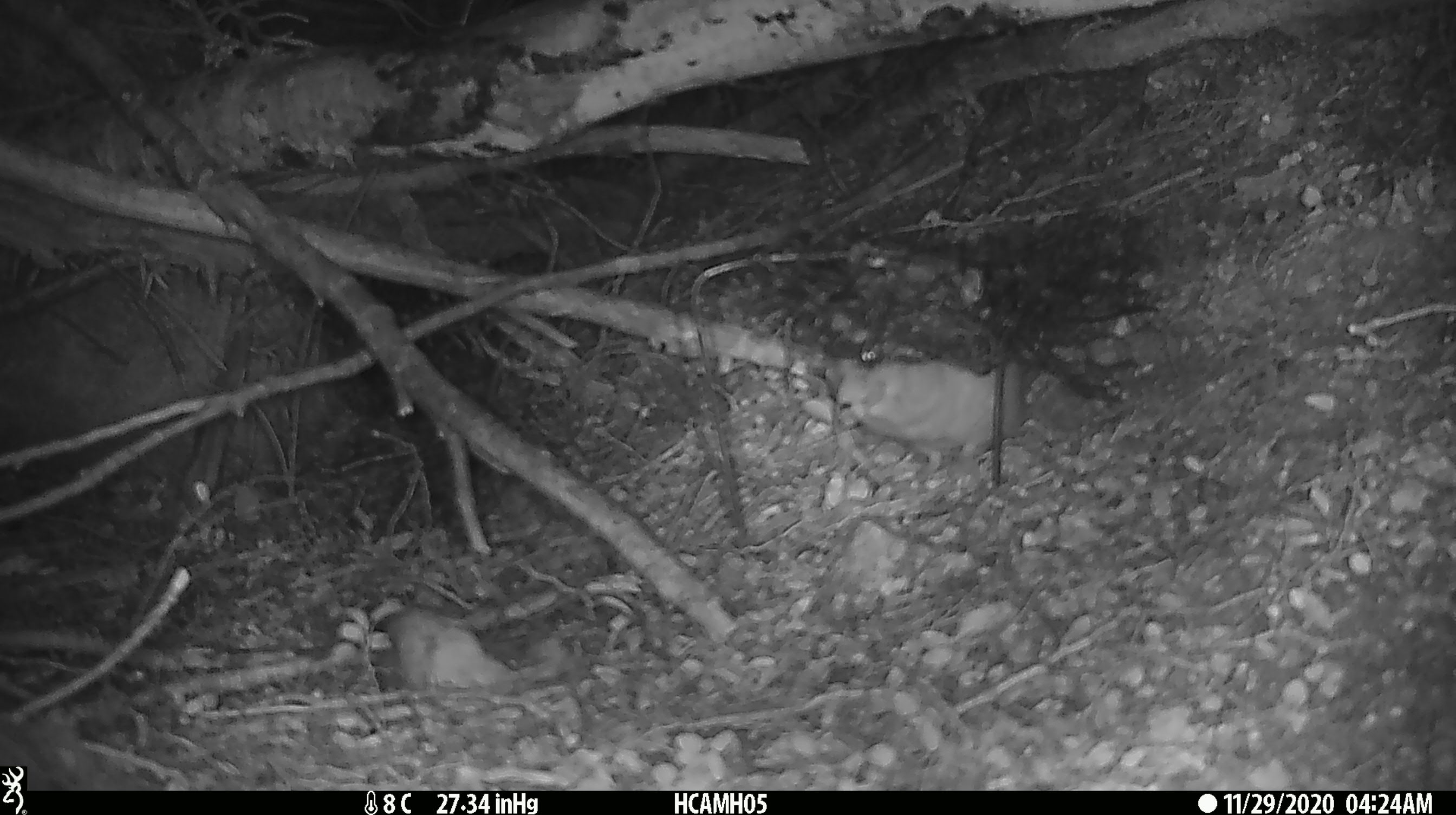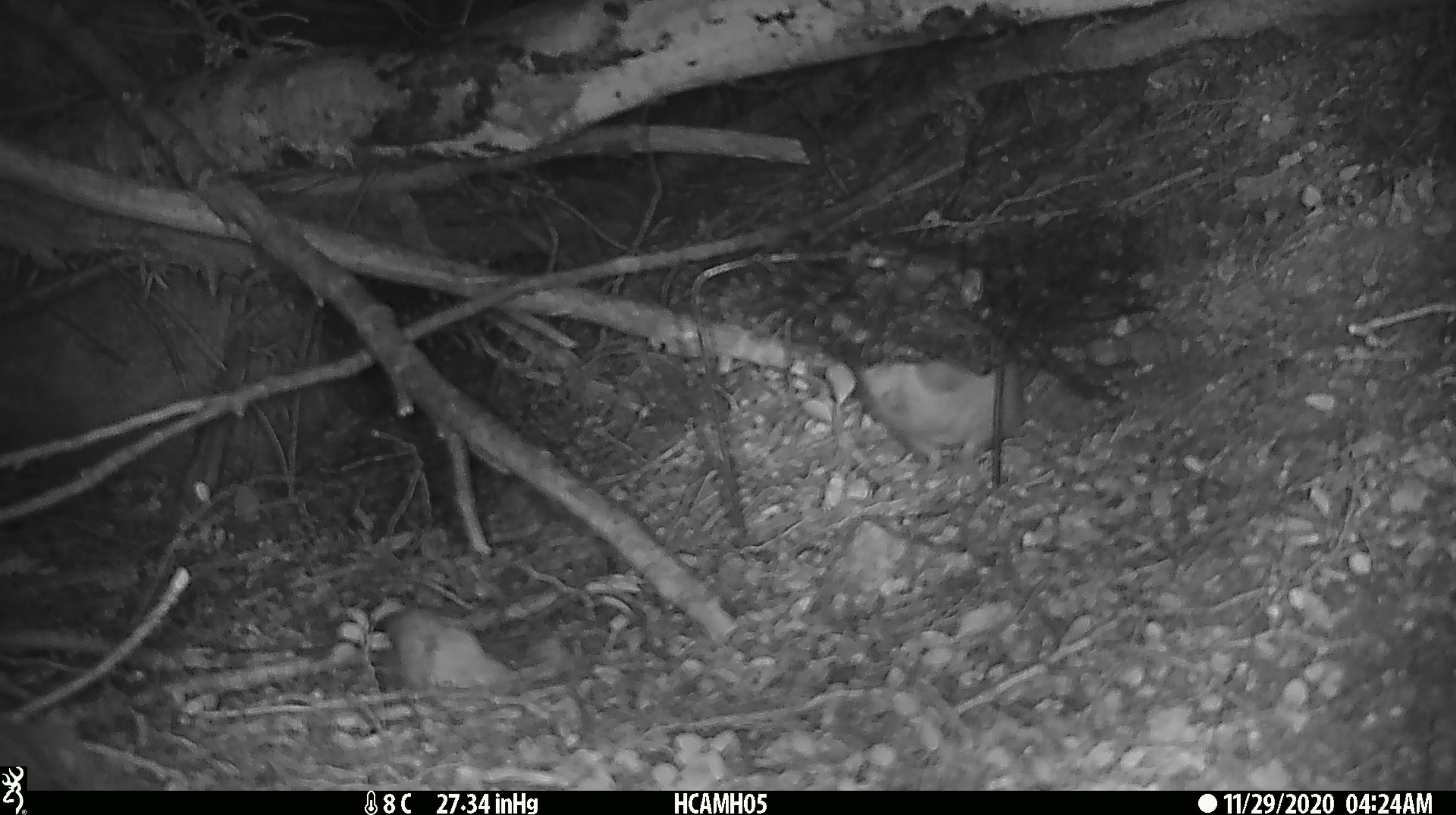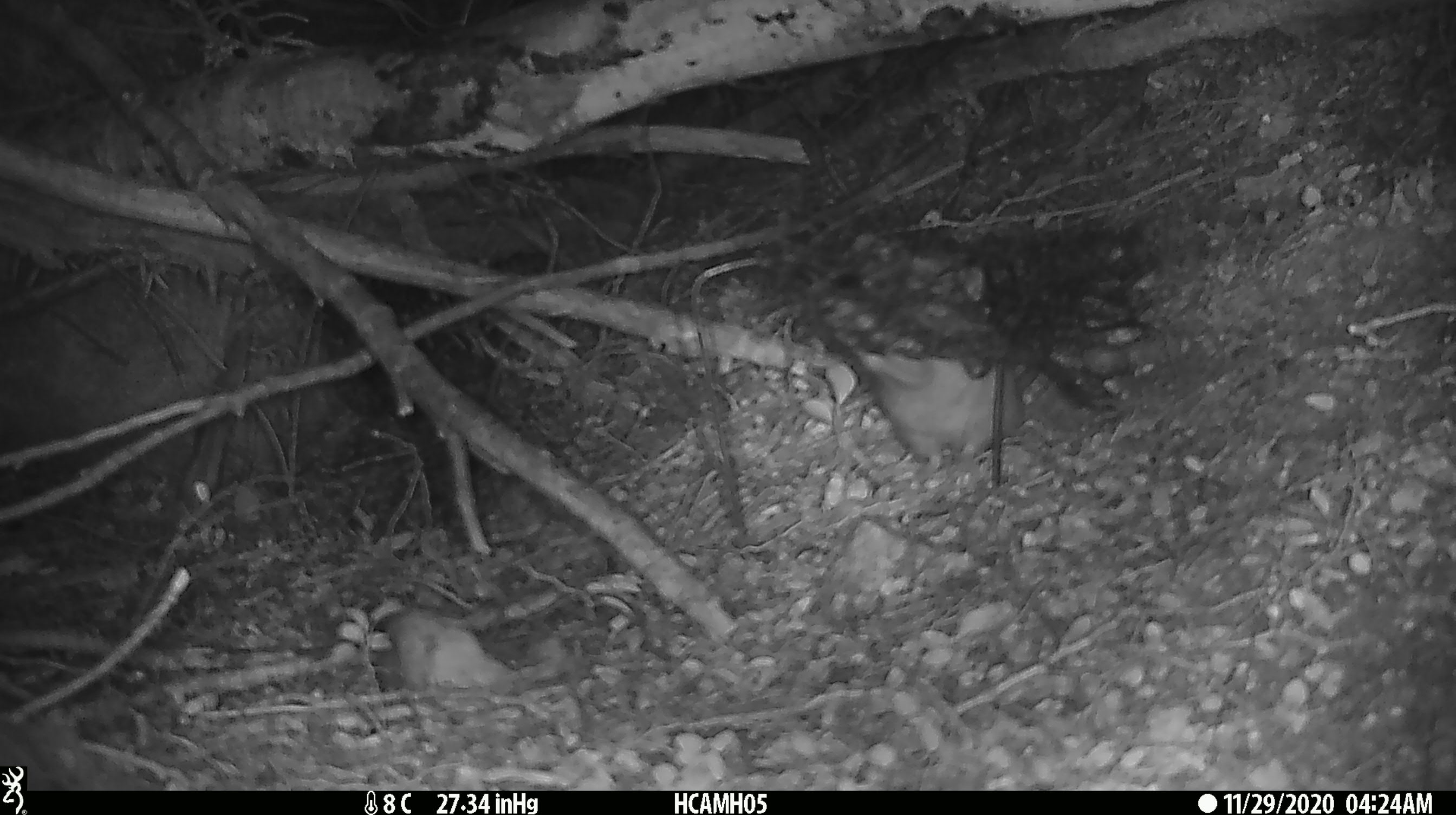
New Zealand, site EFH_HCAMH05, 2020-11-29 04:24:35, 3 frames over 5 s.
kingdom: Animalia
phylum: Chordata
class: Mammalia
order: Rodentia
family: Muridae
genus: Rattus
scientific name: Rattus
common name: rat